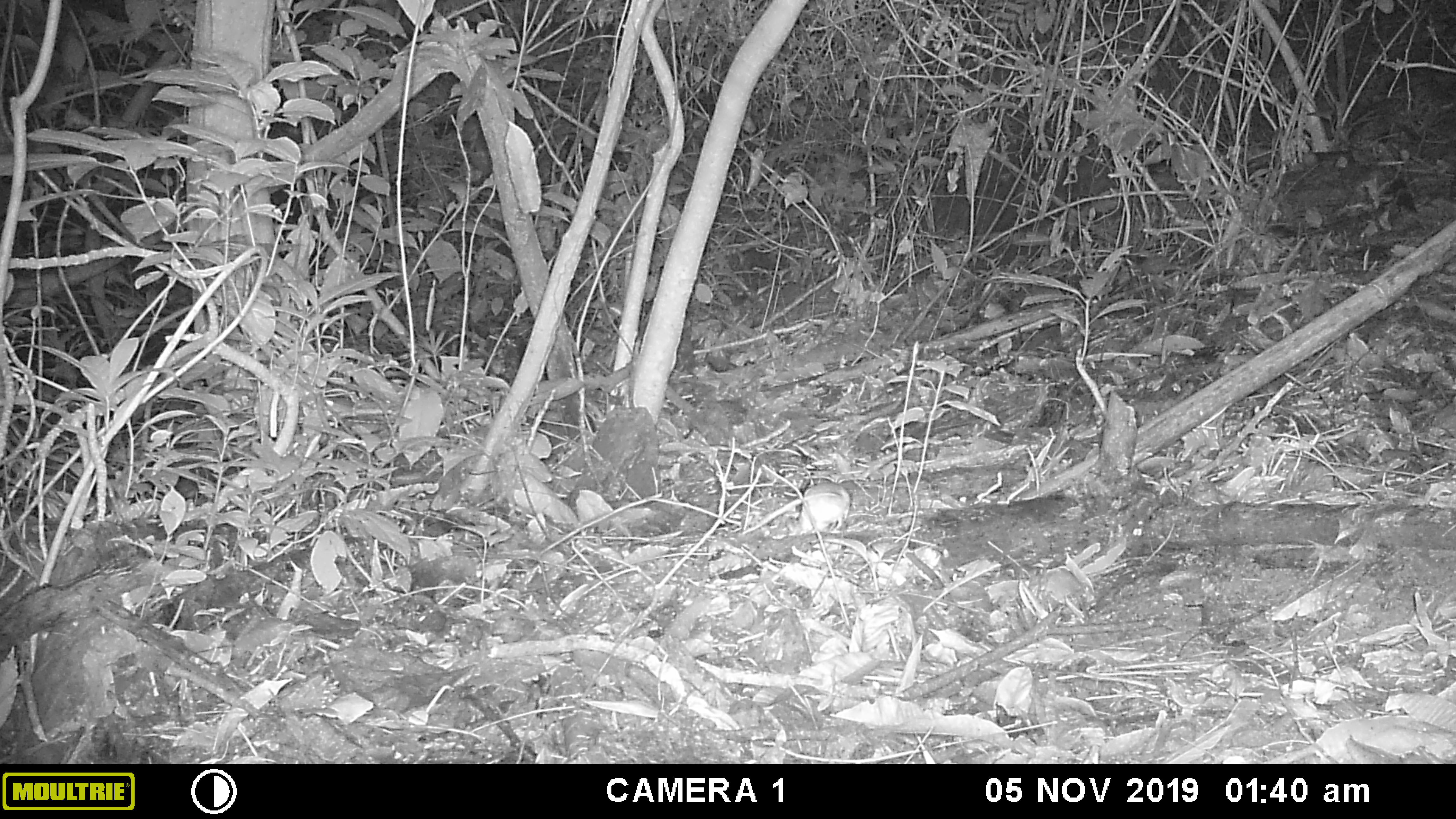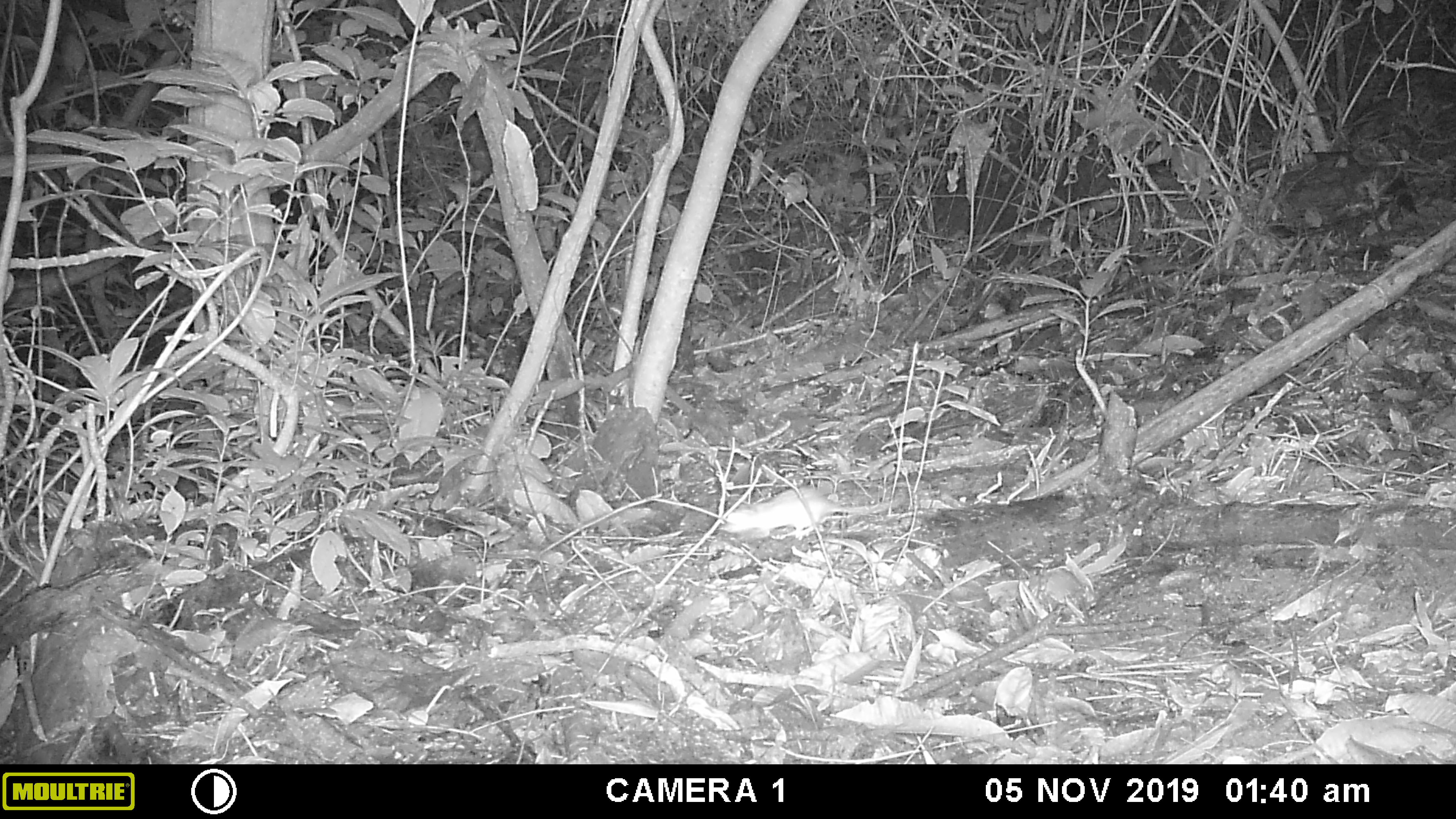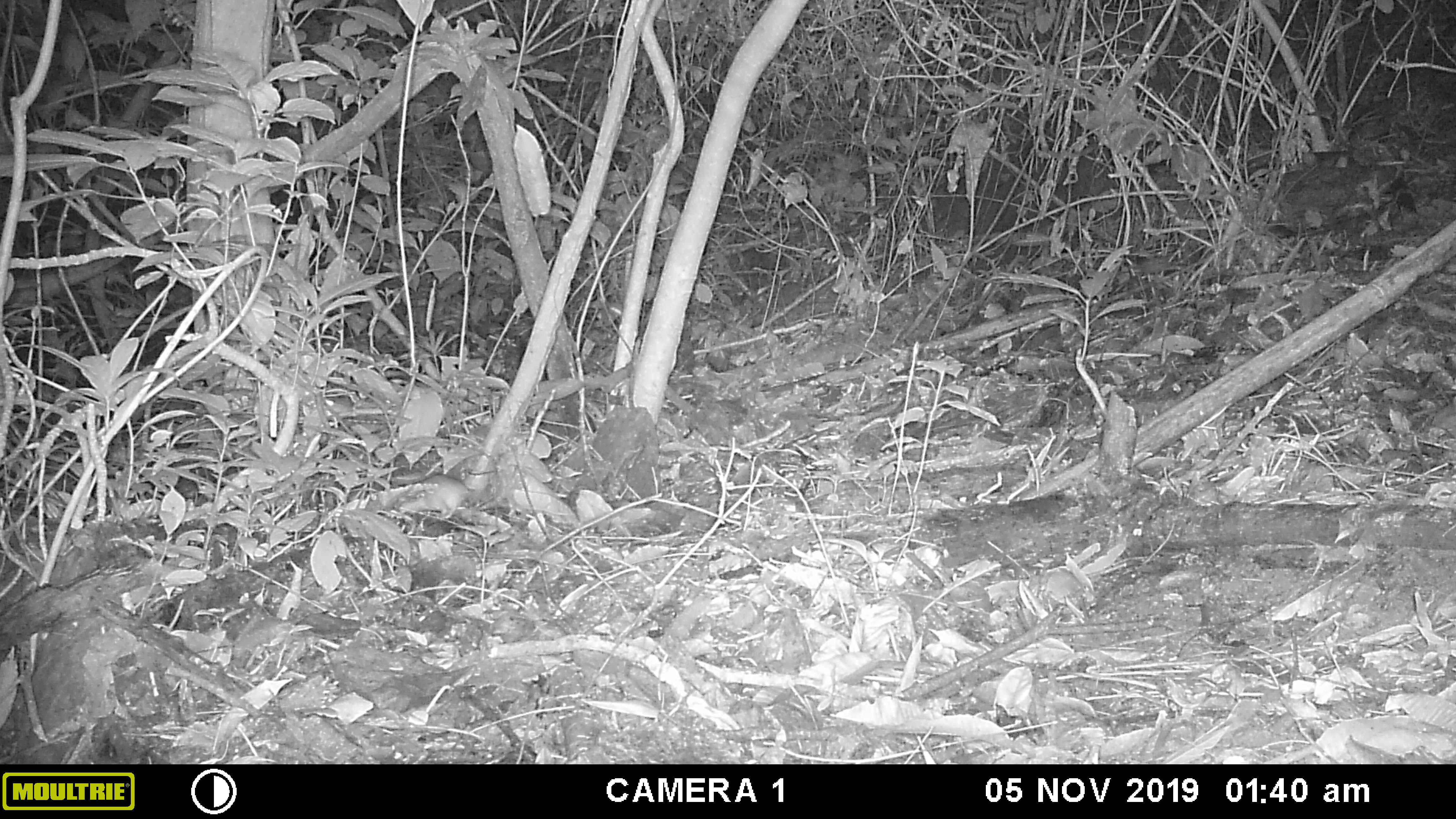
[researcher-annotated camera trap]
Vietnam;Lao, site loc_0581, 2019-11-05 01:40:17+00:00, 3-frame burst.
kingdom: Animalia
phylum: Chordata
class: Mammalia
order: Rodentia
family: Muridae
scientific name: Muridae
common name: old-world mice and rats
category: unidentified murid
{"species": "unidentified murid (old-world mice and rats) (Muridae)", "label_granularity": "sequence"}